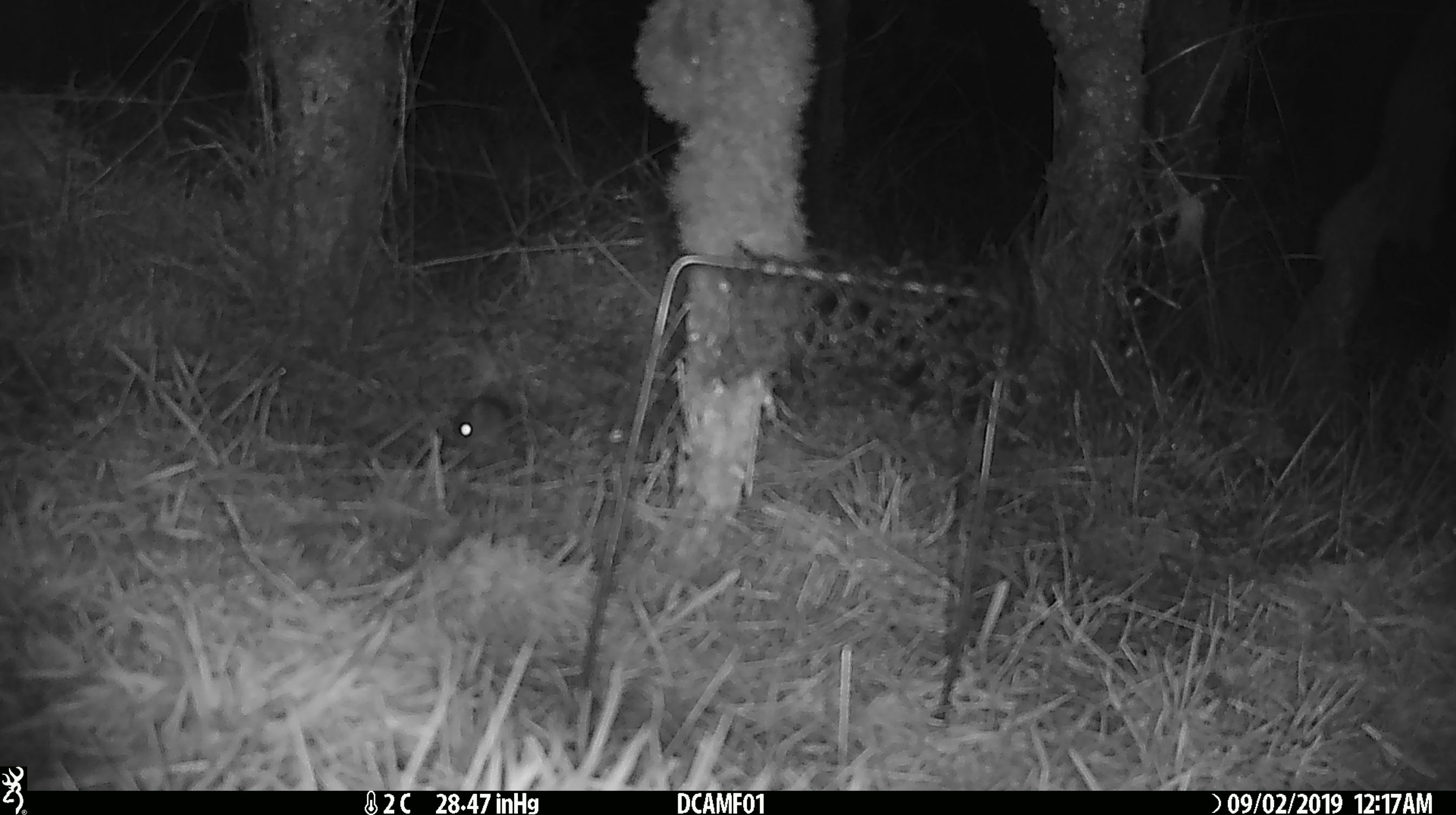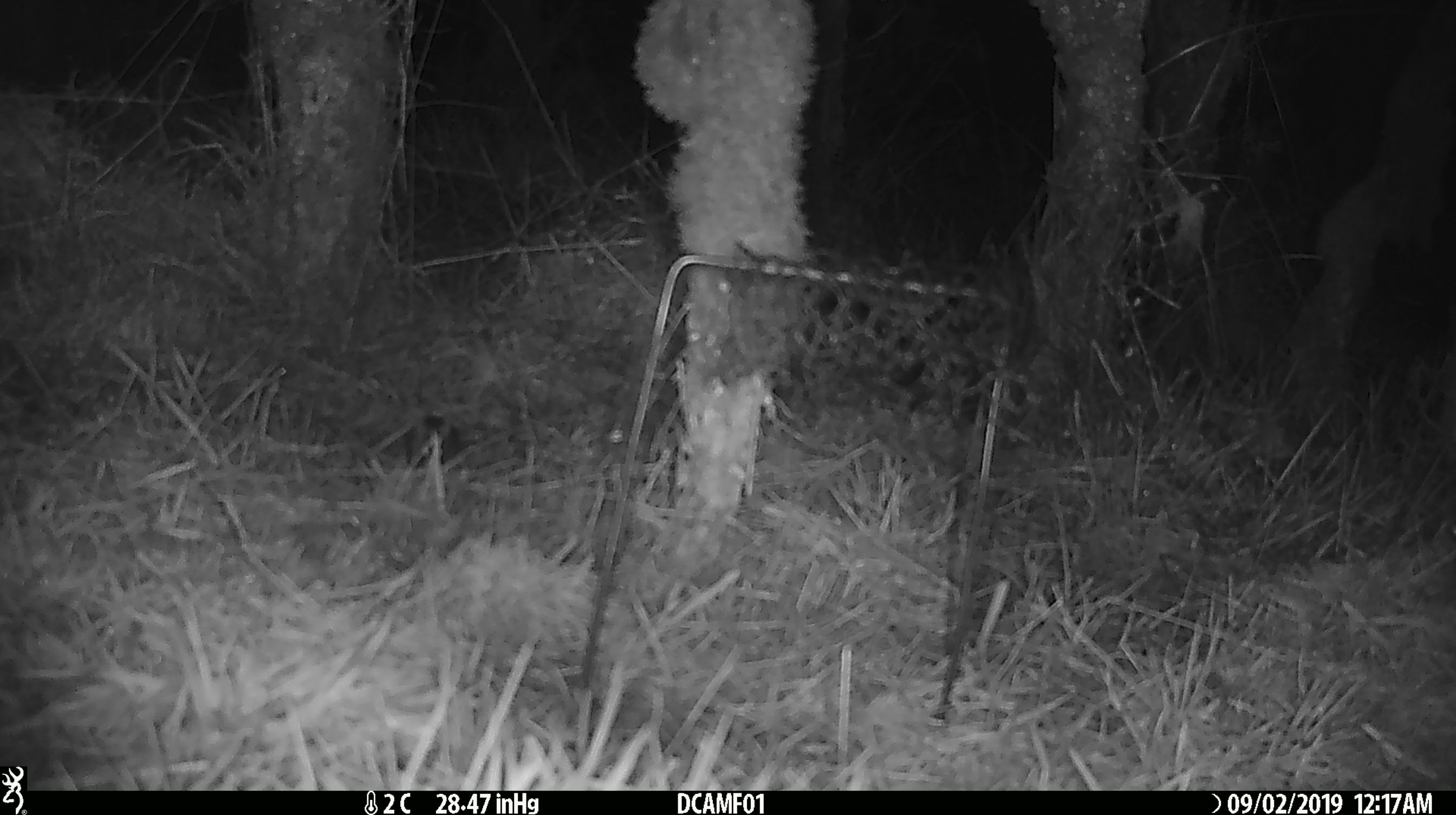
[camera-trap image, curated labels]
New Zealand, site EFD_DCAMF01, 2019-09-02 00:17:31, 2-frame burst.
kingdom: Animalia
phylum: Chordata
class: Mammalia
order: Rodentia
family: Muridae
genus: Mus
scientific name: Mus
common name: mouse